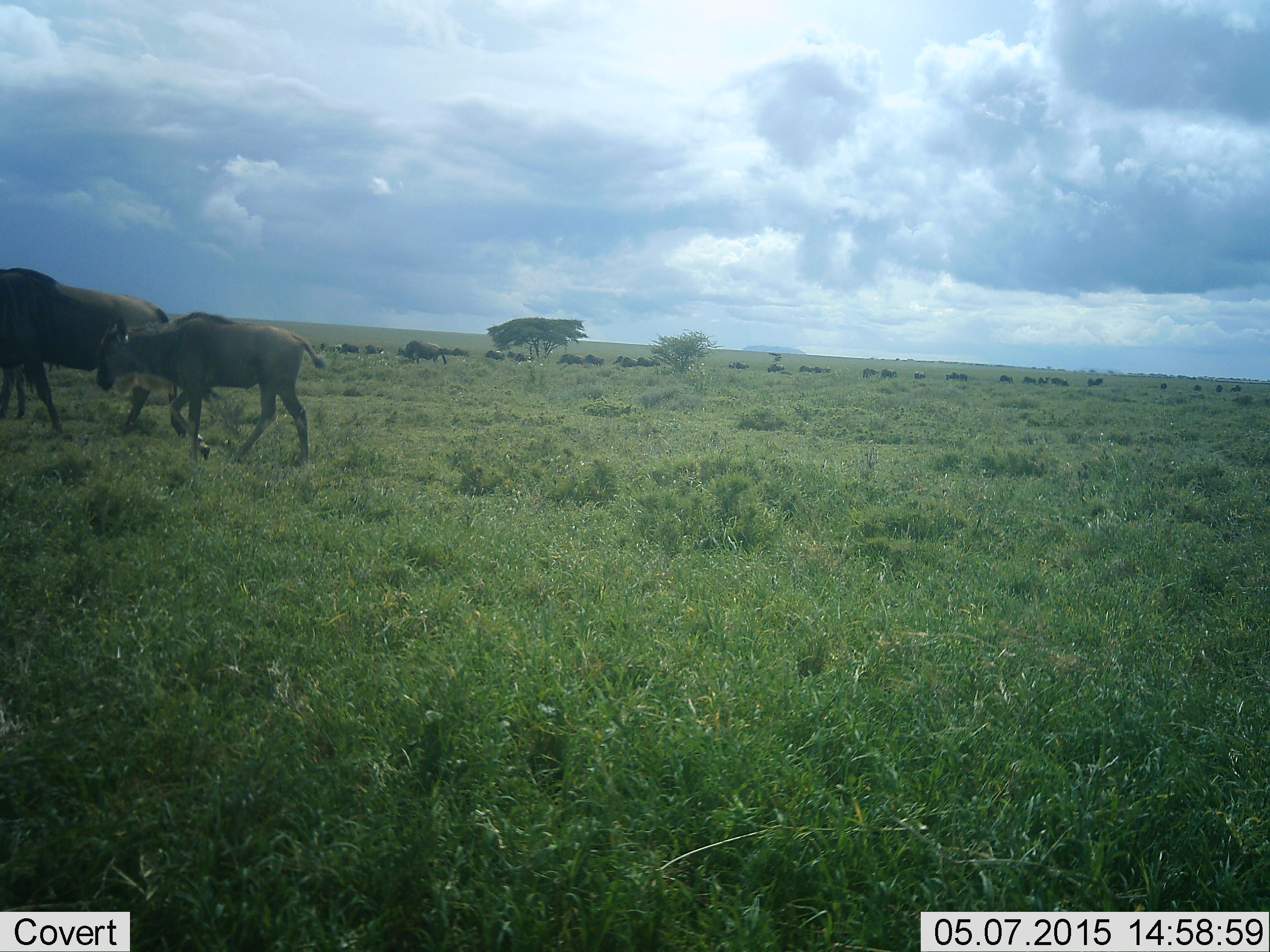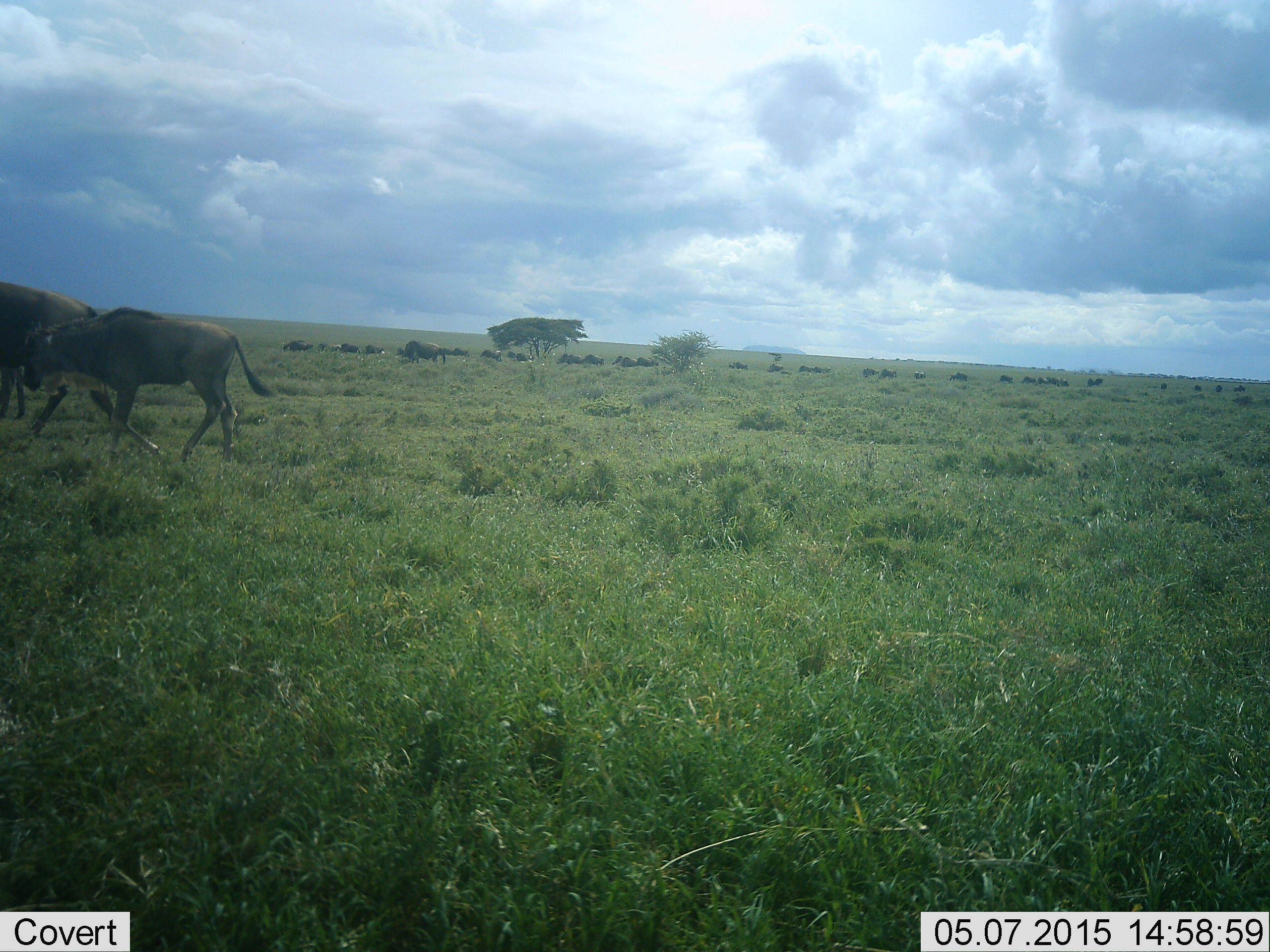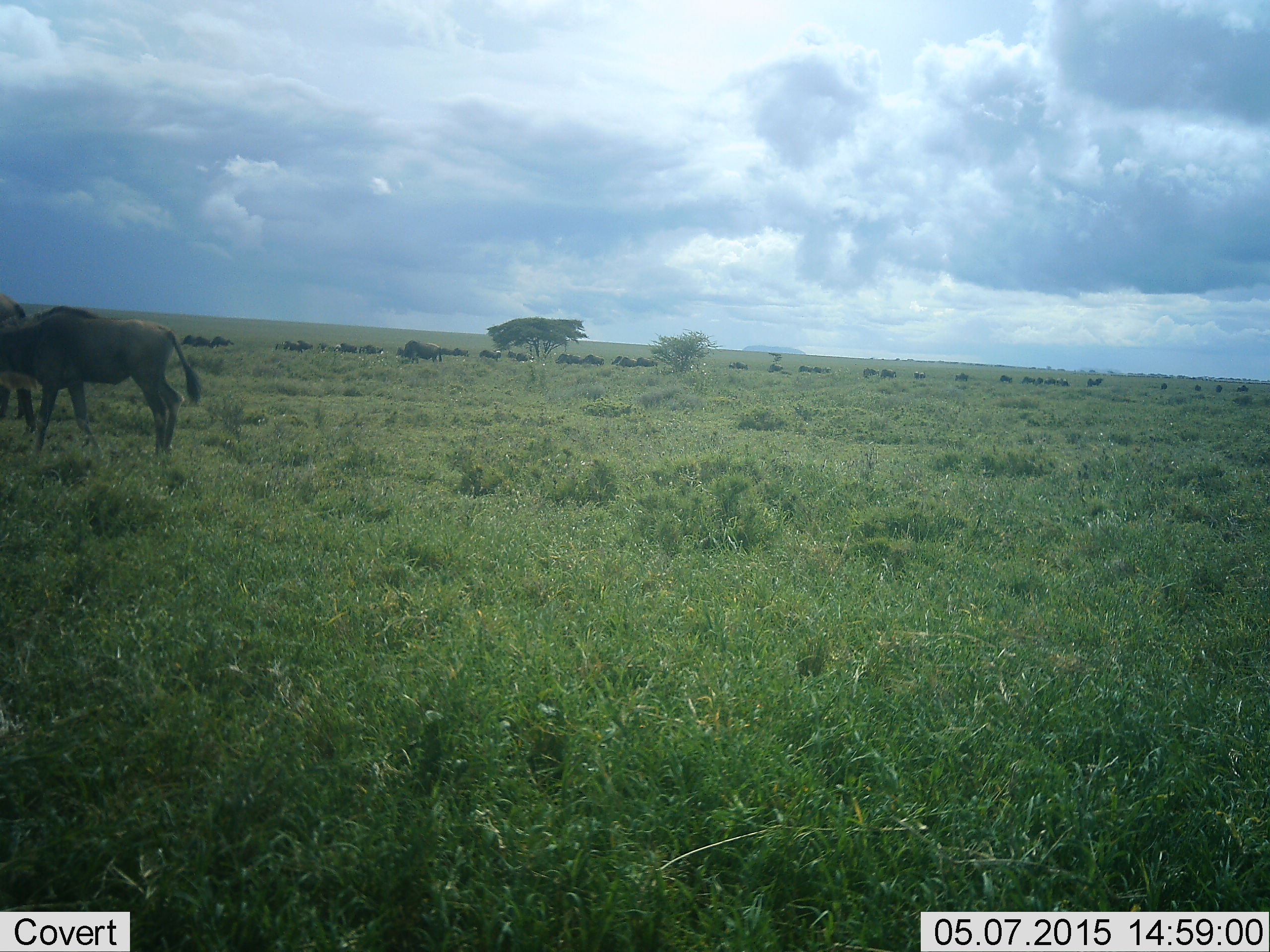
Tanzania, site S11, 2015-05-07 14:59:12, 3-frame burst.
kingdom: Animalia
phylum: Chordata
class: Mammalia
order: Artiodactyla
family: Bovidae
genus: Connochaetes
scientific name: Connochaetes taurinus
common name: blue wildebeest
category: wildebeest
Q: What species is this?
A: Wildebeest (blue wildebeest) (Connochaetes taurinus).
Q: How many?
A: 3.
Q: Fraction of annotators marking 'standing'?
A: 40%.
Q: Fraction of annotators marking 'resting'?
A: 0%.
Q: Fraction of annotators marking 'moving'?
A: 100%.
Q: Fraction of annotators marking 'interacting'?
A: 0%.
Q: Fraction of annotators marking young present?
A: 50%.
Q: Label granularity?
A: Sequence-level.